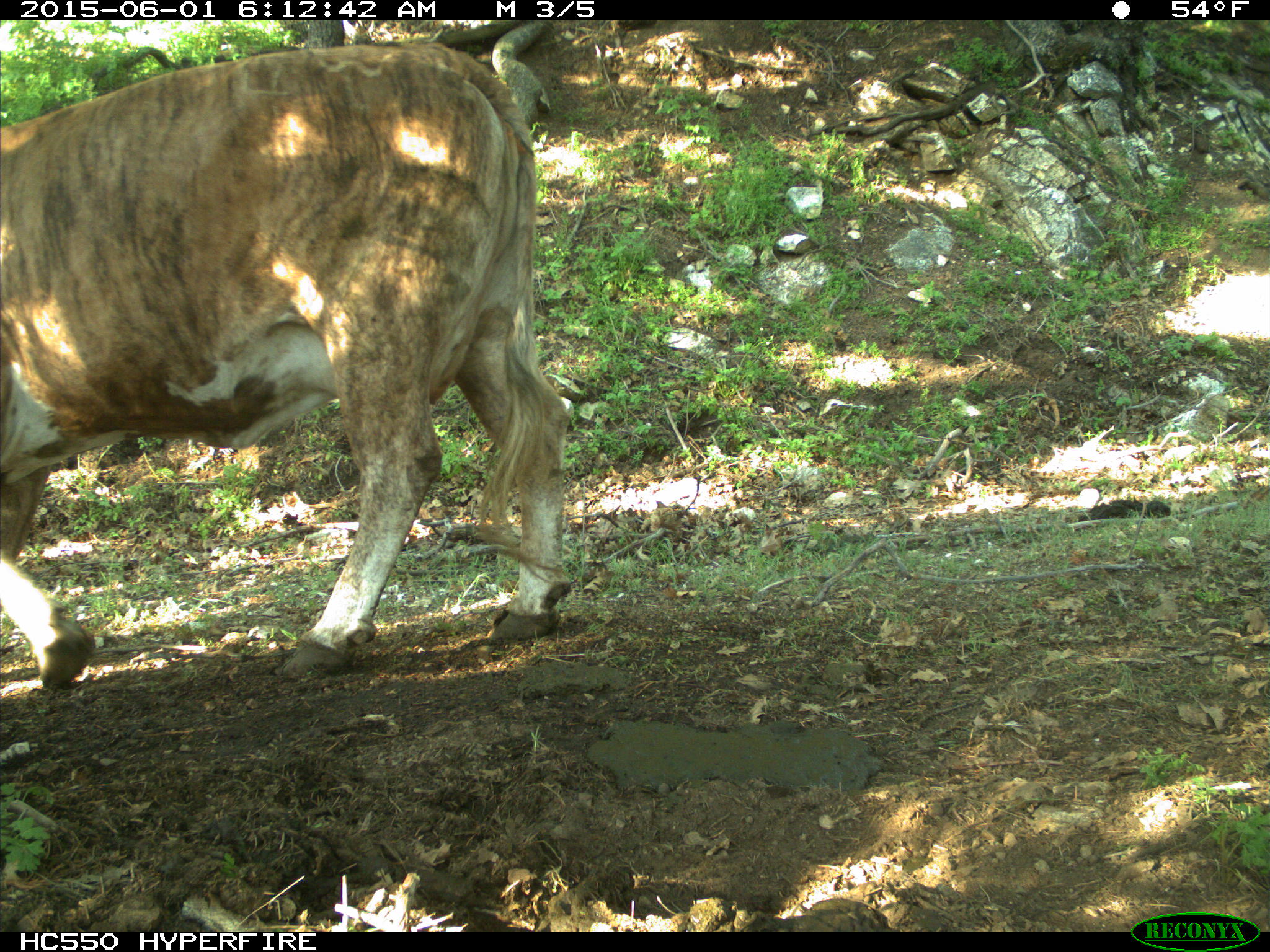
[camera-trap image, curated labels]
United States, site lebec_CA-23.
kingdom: Animalia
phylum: Chordata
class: Mammalia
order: Artiodactyla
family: Bovidae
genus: Bos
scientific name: Bos taurus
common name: domestic cow